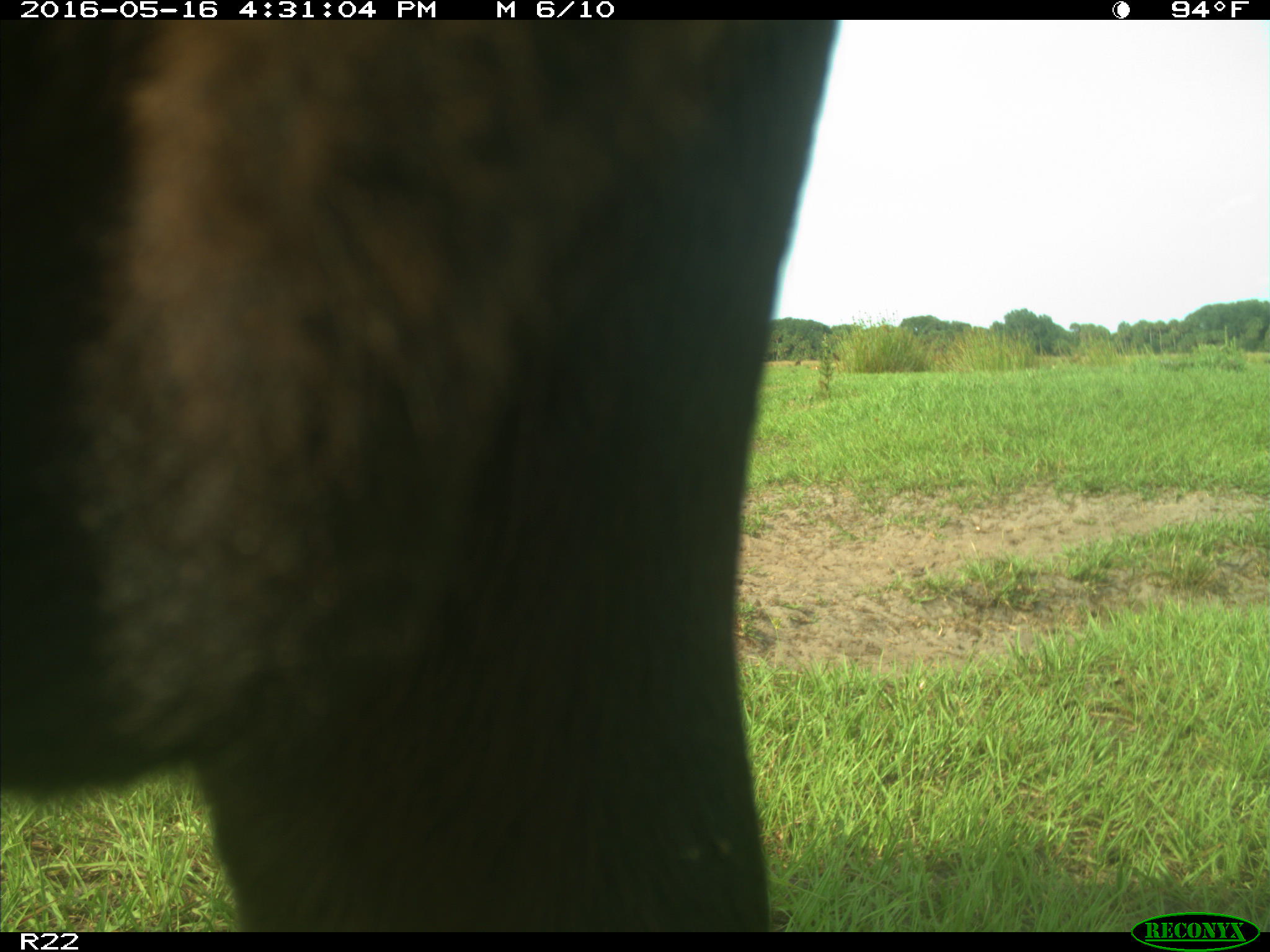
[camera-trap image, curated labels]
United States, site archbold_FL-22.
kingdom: Animalia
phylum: Chordata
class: Mammalia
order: Artiodactyla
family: Bovidae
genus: Bos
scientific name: Bos taurus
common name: domestic cow